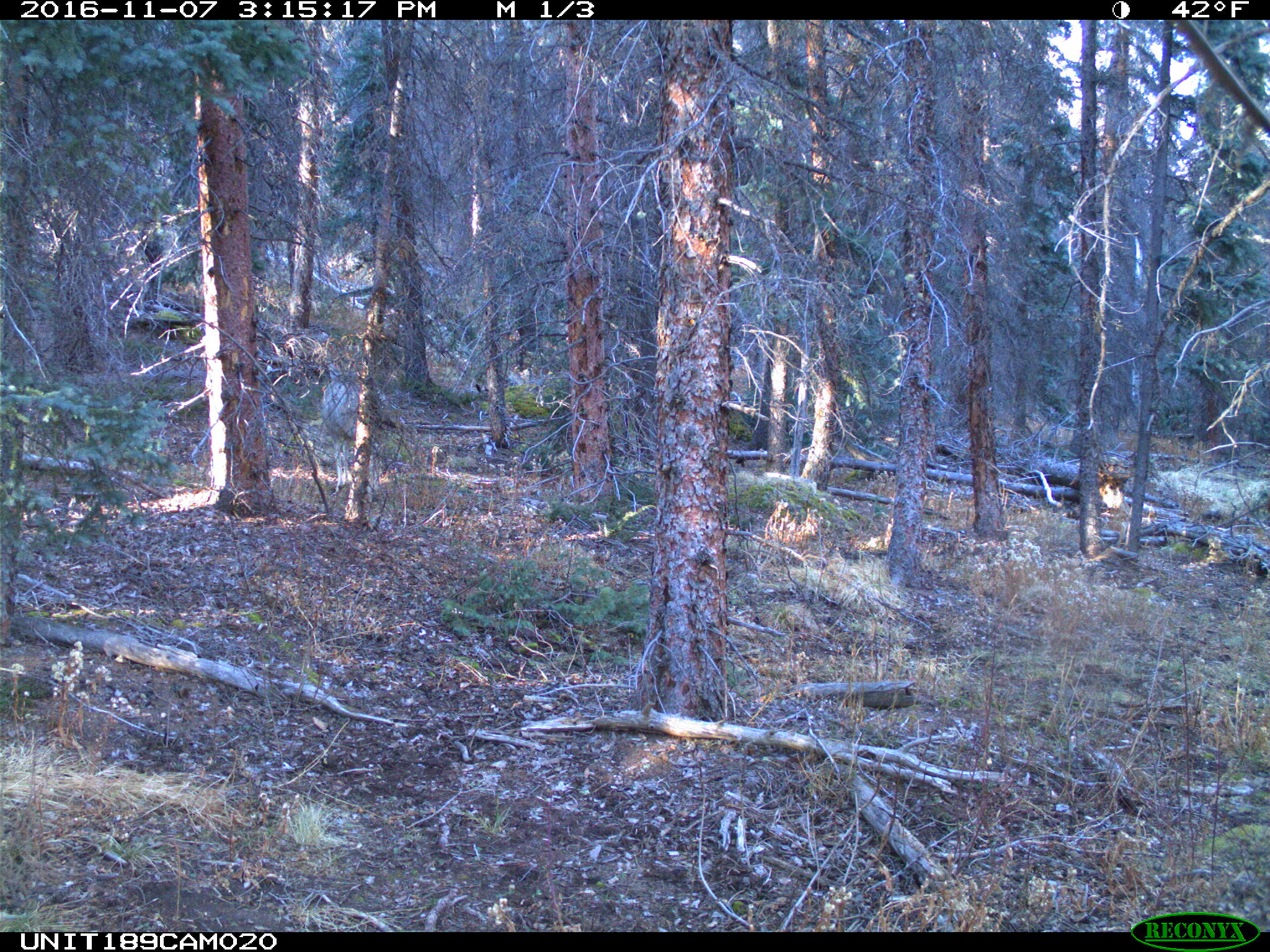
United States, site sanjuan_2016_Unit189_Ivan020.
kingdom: Animalia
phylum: Chordata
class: Mammalia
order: Artiodactyla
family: Cervidae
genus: Odocoileus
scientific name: Odocoileus hemionus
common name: mule deer